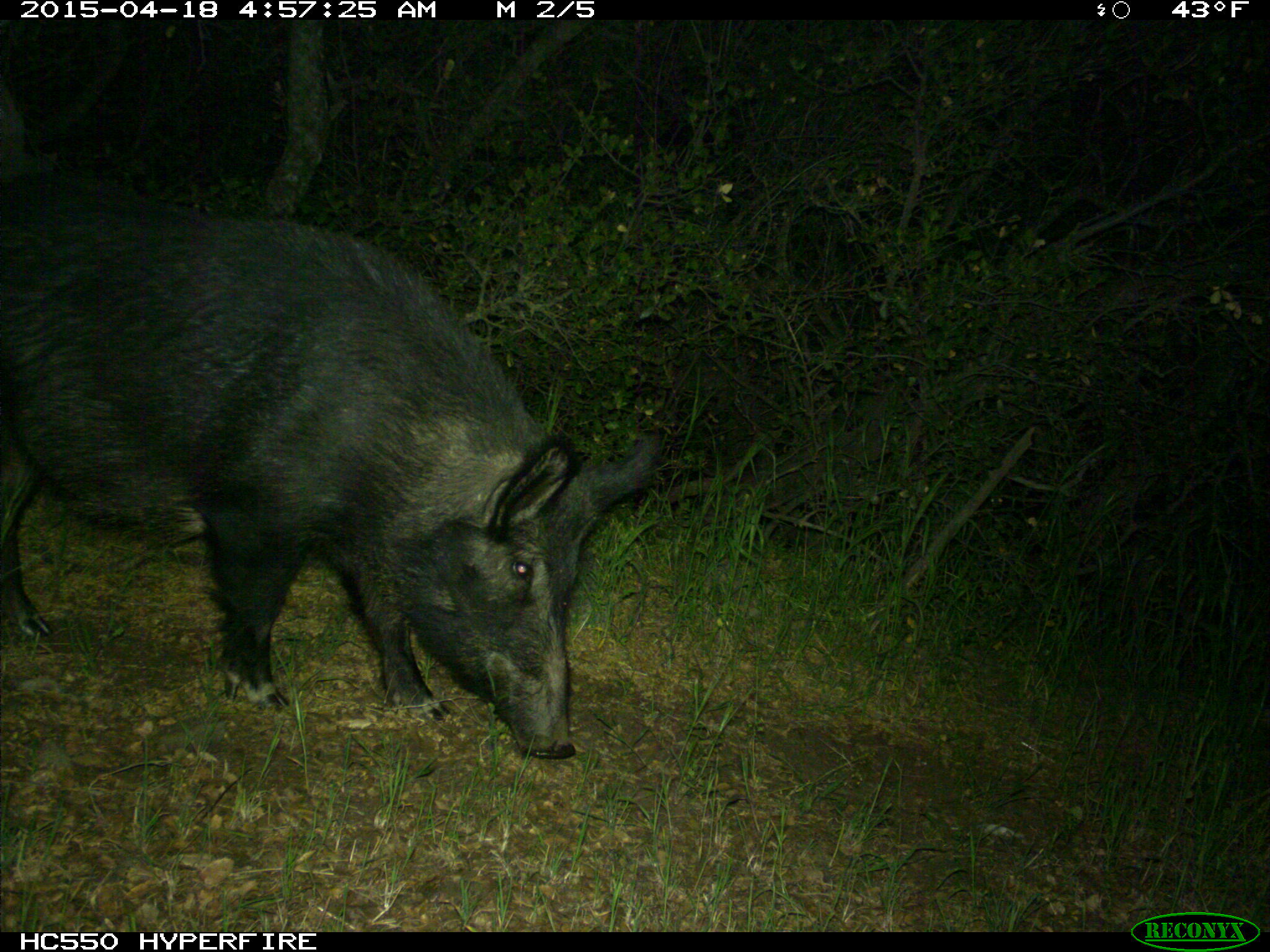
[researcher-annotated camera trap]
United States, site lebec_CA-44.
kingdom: Animalia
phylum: Chordata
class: Mammalia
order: Artiodactyla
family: Suidae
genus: Sus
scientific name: Sus scrofa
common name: wild boar